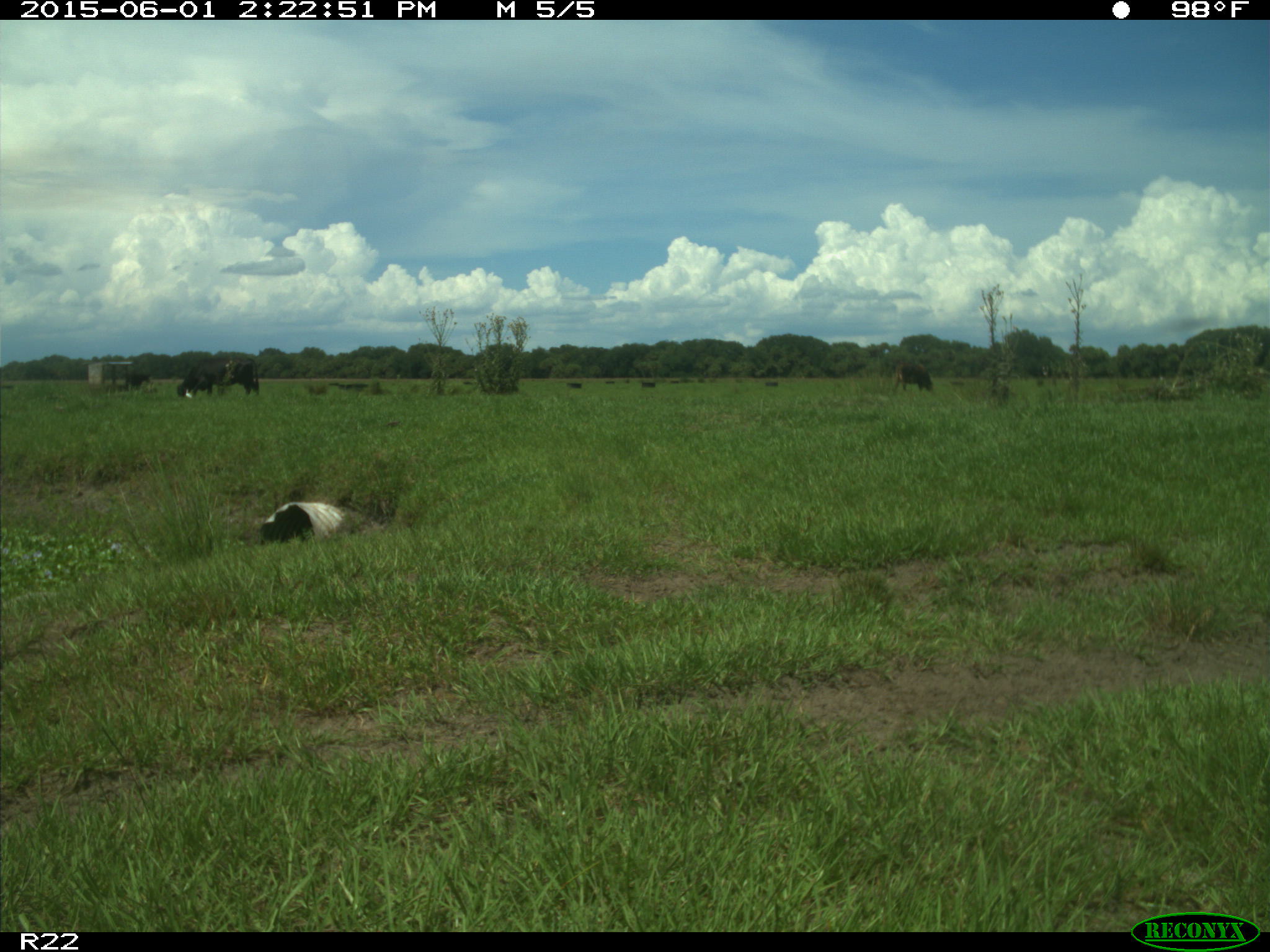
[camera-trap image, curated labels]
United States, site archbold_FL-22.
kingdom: Animalia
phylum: Chordata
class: Mammalia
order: Artiodactyla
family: Bovidae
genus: Bos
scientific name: Bos taurus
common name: domestic cow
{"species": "Bos taurus (domestic cow)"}